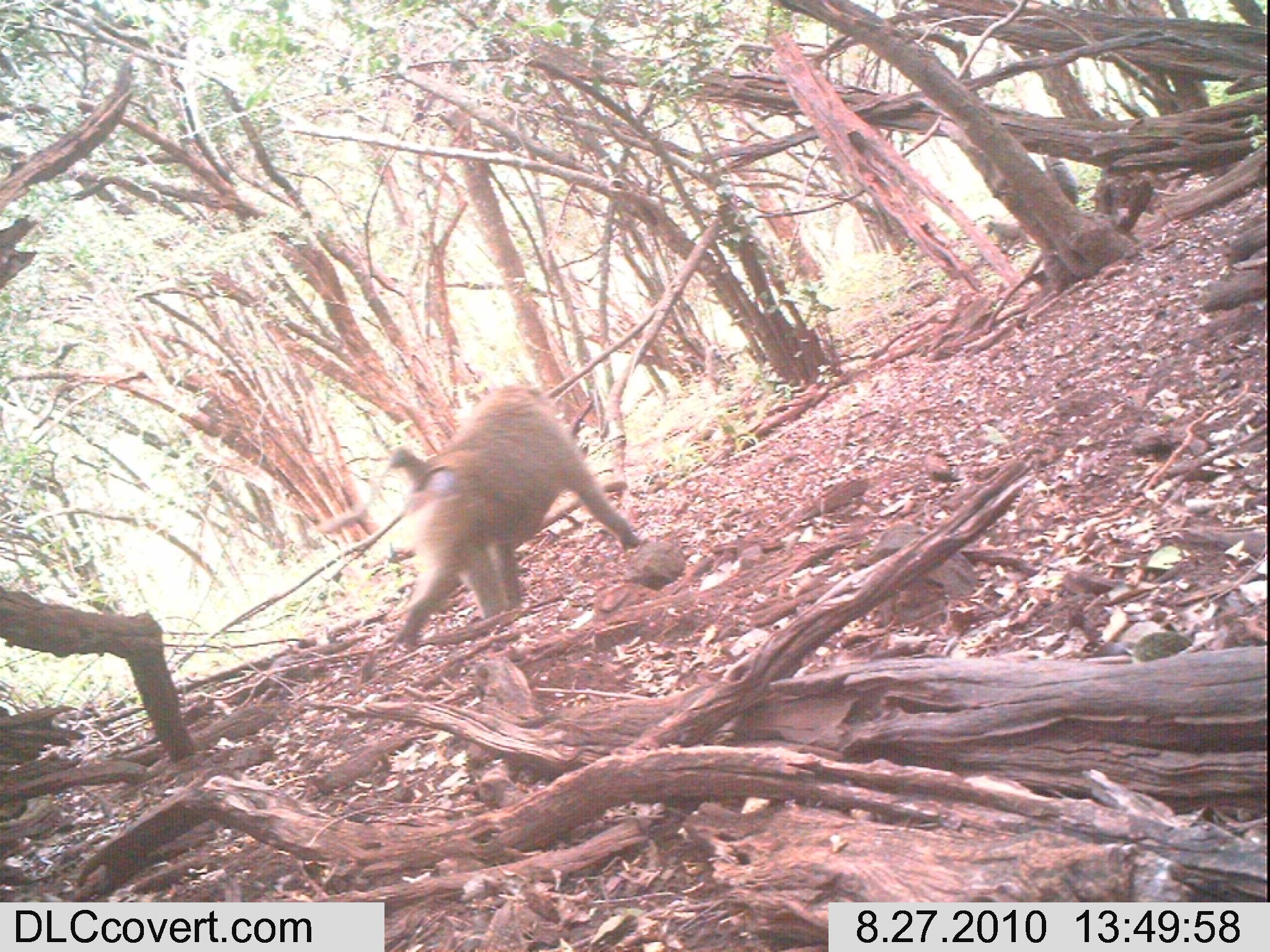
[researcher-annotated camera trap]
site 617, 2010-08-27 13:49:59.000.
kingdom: Animalia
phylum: Chordata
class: Mammalia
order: Primates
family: Cercopithecidae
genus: Papio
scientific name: Papio anubis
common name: olive baboon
Papio anubis (olive baboon), count 1.